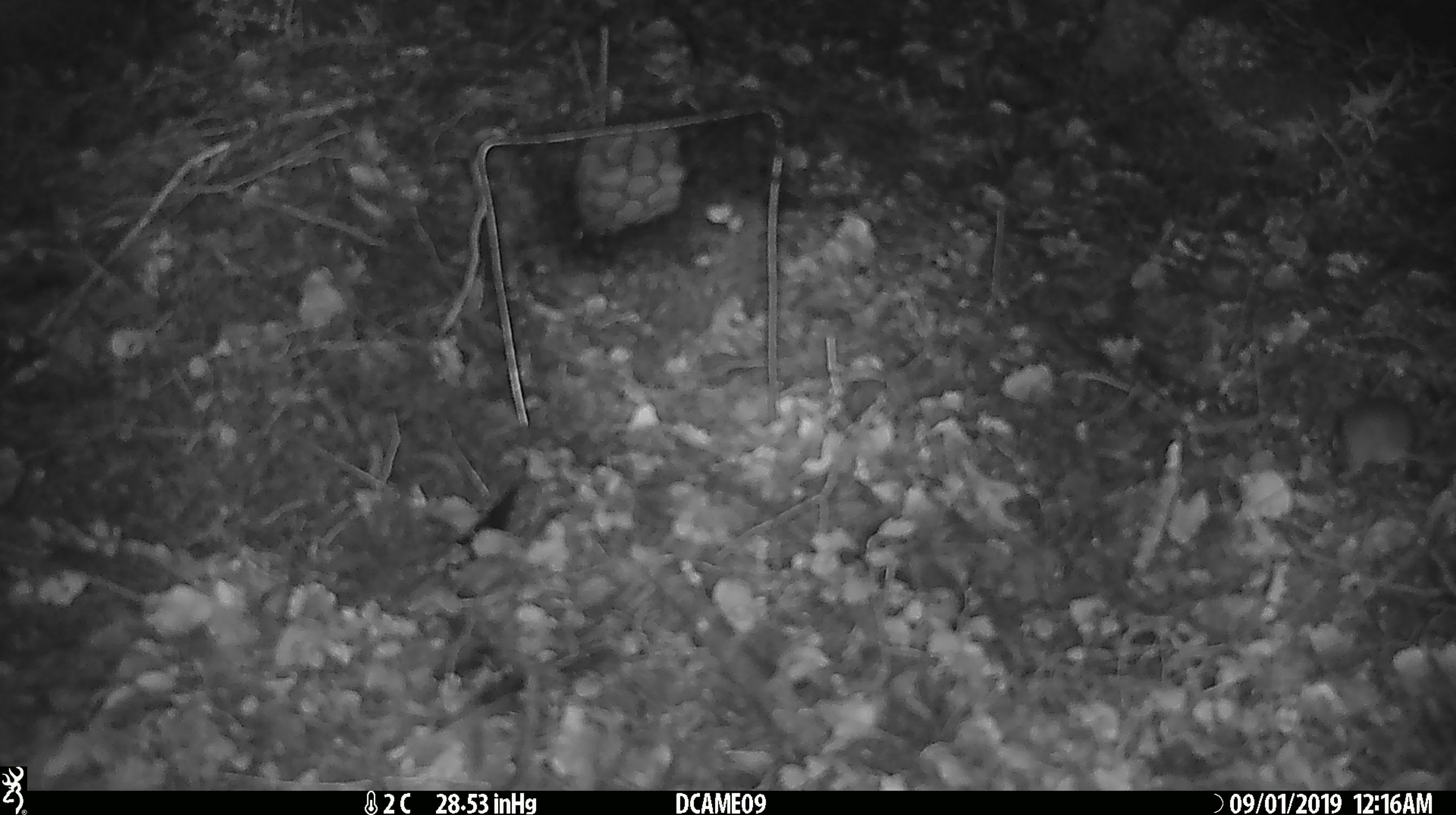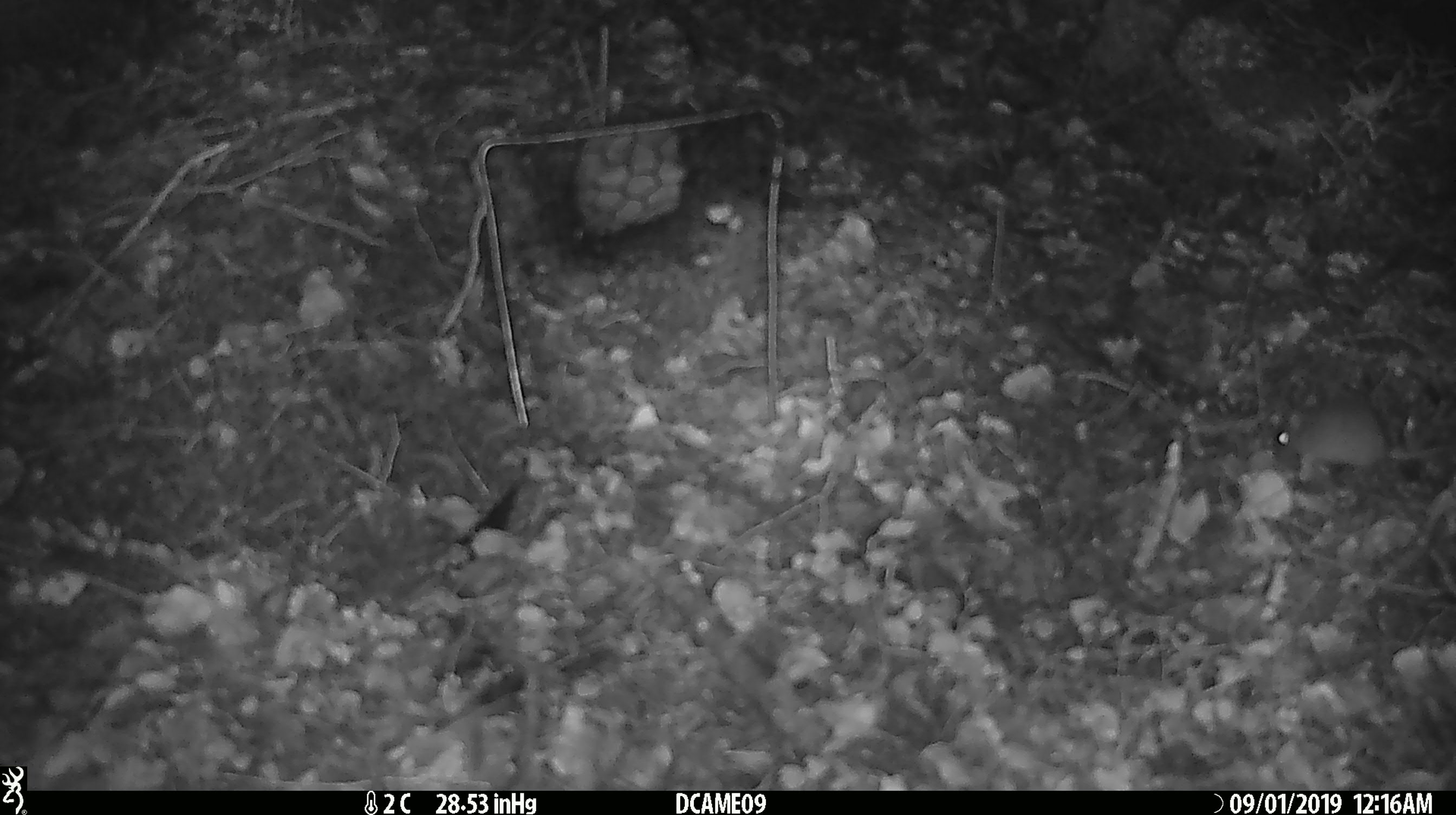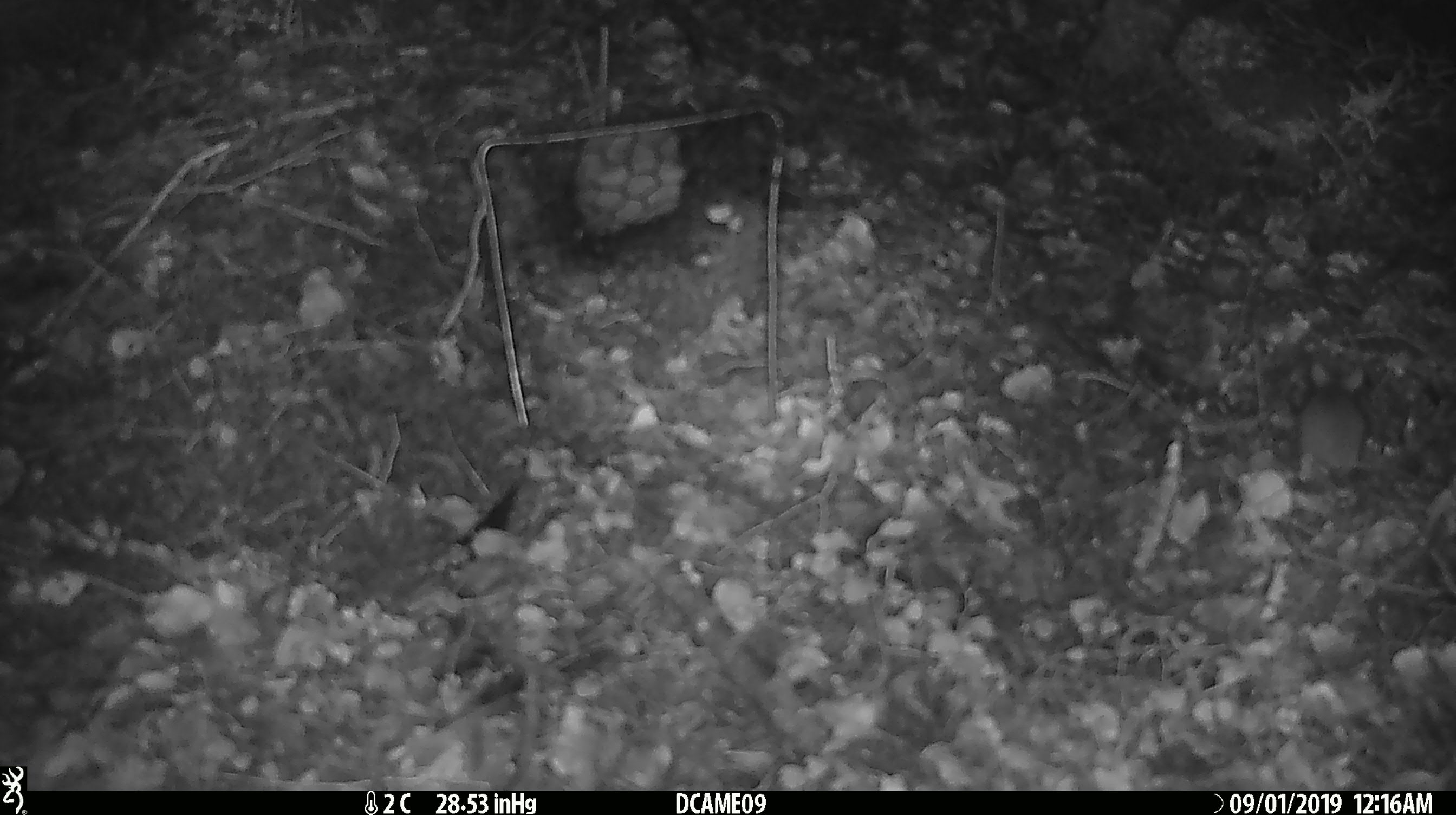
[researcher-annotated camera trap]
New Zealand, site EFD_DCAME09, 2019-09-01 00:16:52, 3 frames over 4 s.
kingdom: Animalia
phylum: Chordata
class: Mammalia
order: Rodentia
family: Muridae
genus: Mus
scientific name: Mus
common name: mouse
Mouse (Mus).